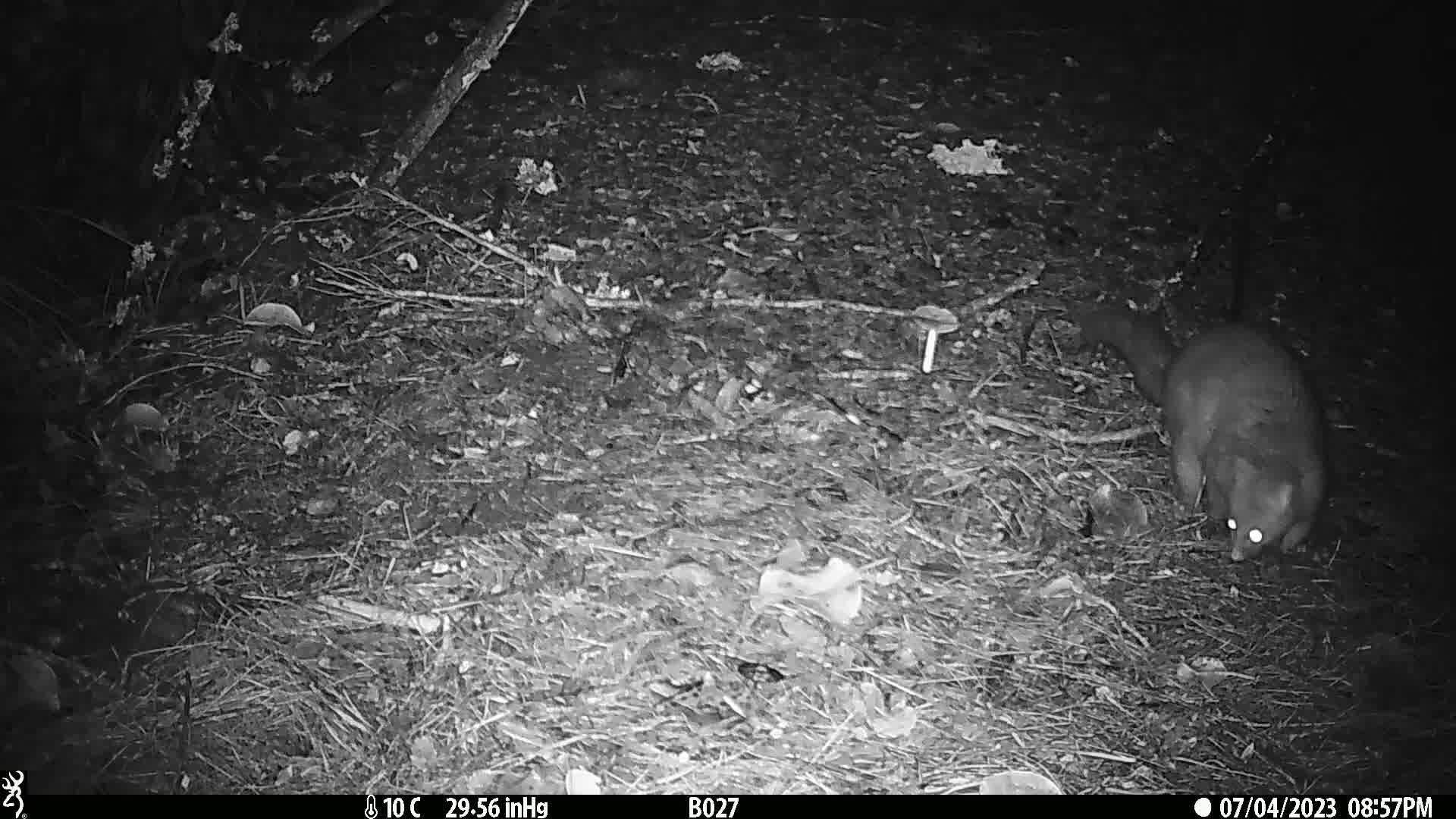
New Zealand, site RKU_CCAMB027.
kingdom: Animalia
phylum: Chordata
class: Mammalia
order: Diprotodontia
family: Phalangeridae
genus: Trichosurus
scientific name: Trichosurus vulpecula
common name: common brushtail possum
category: possum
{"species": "possum (common brushtail possum) (Trichosurus vulpecula)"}